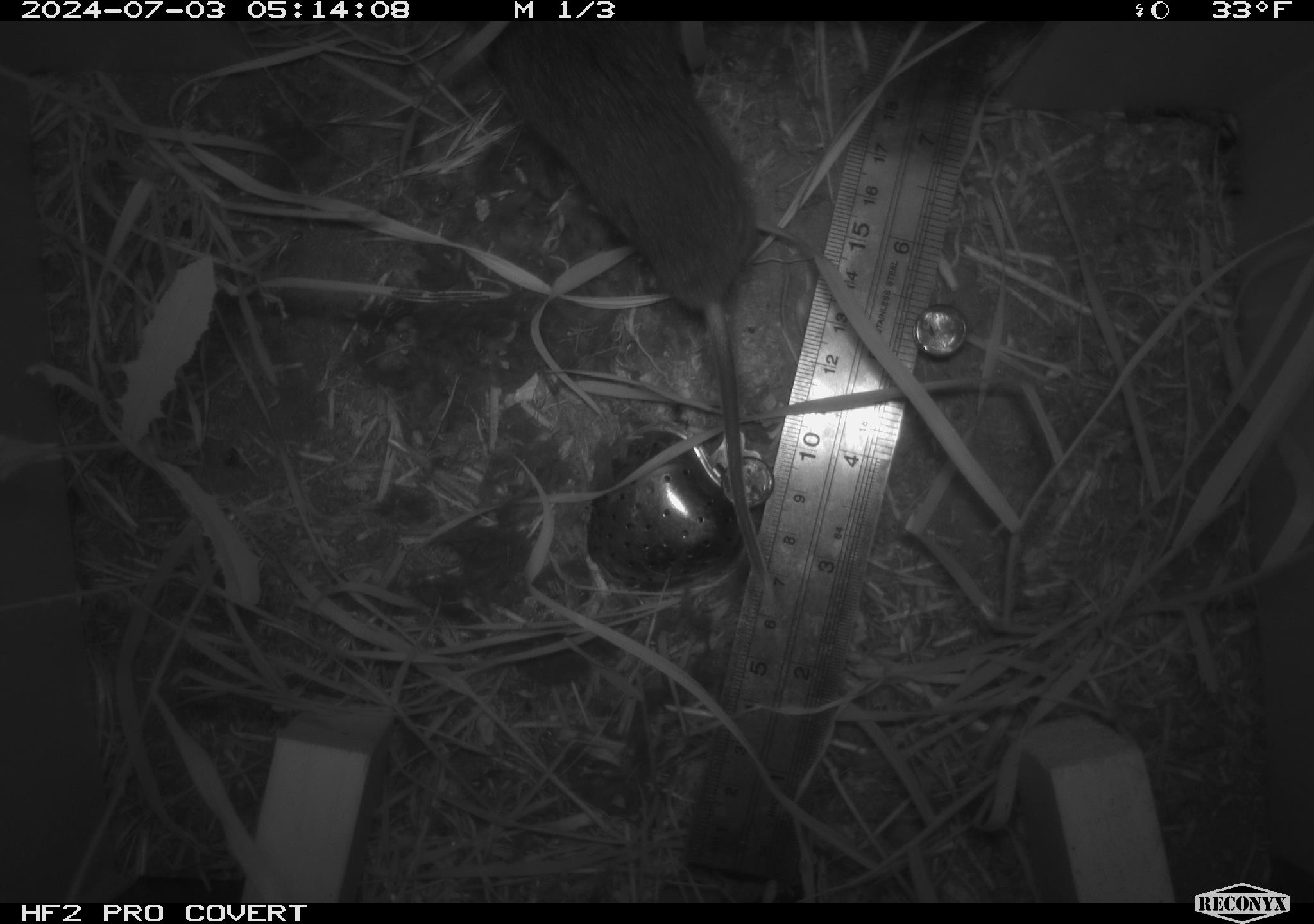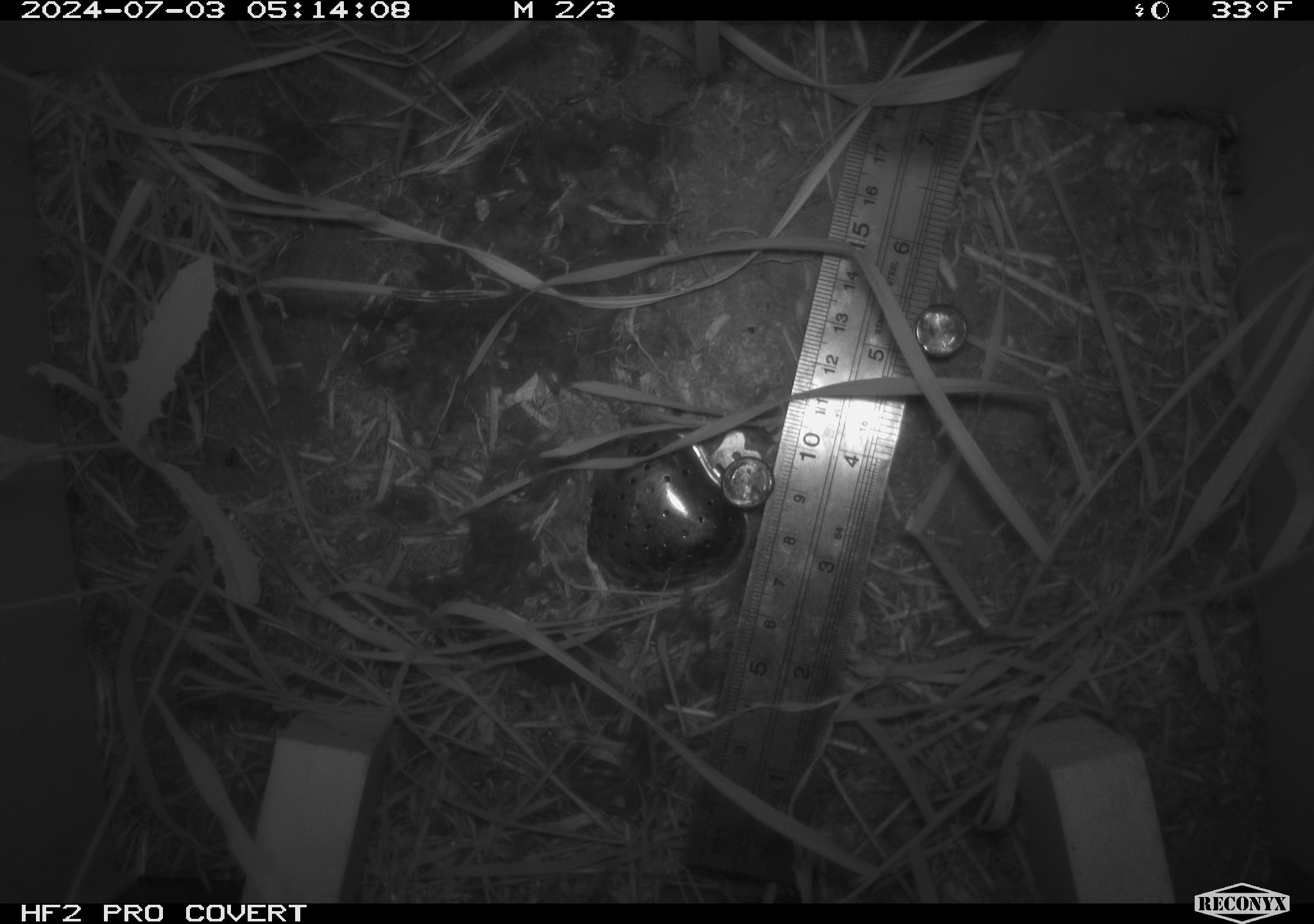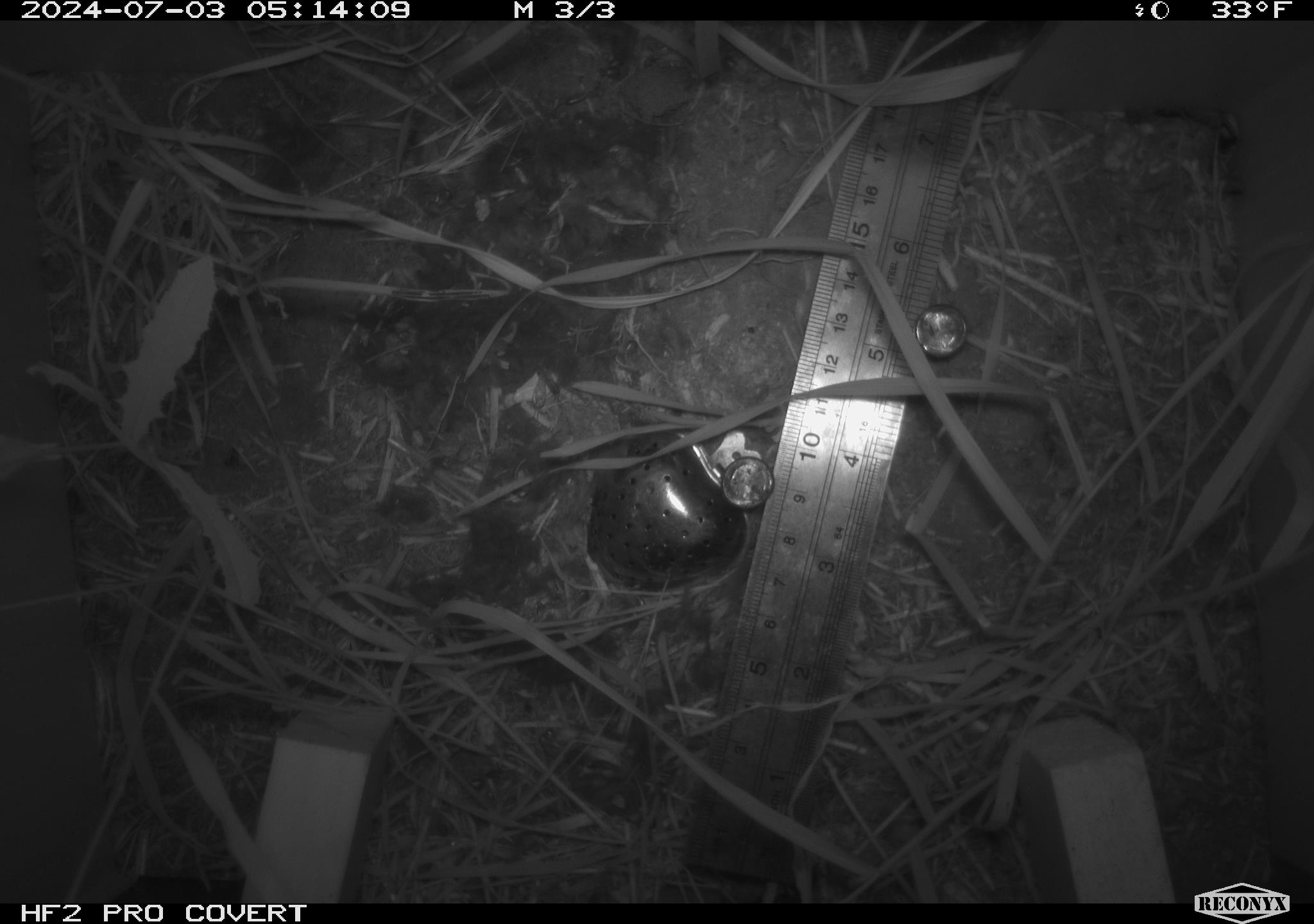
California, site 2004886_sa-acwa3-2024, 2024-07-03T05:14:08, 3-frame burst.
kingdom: Animalia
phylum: Chordata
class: Mammalia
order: Rodentia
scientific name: Rodentia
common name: mouse species